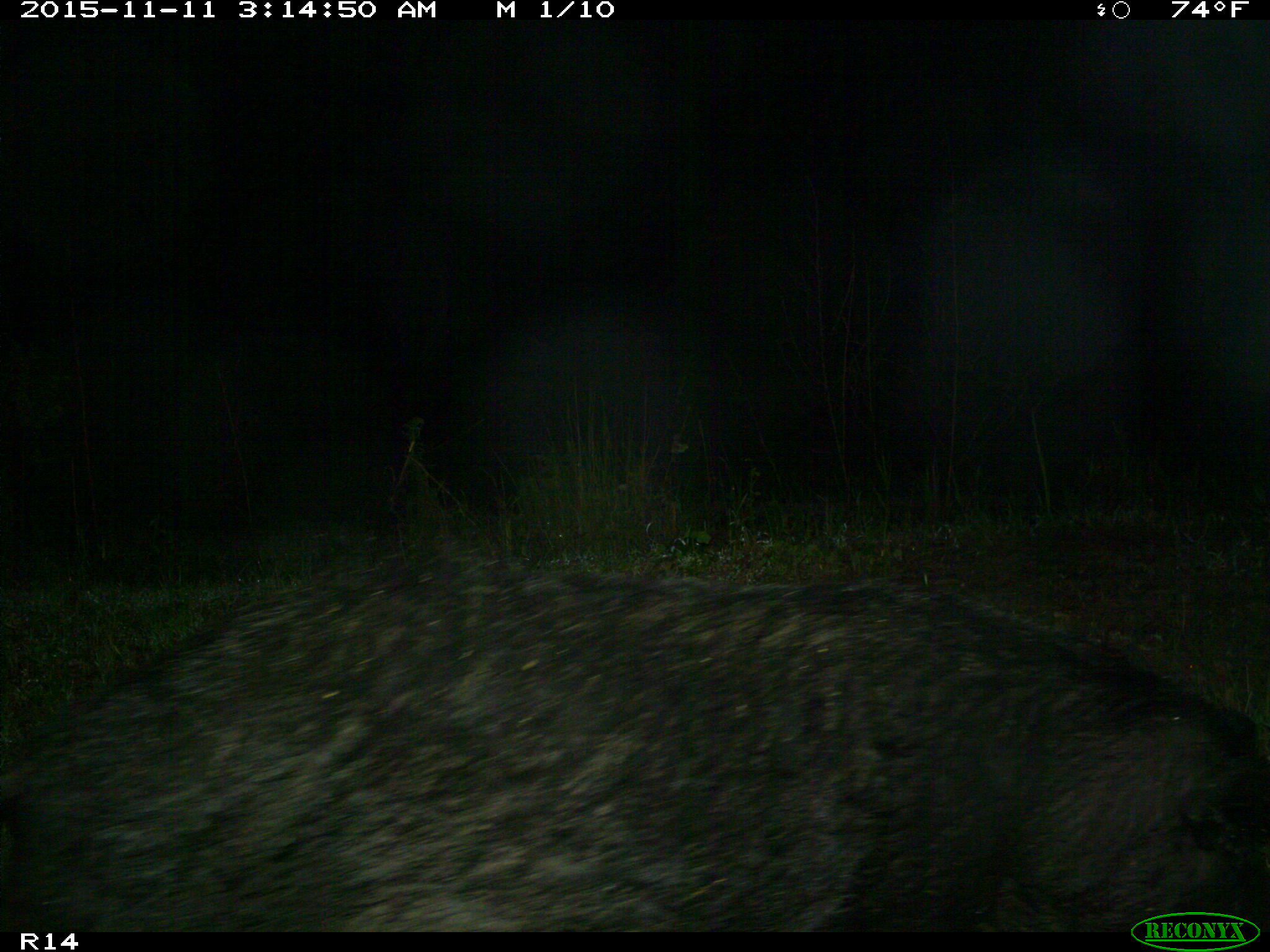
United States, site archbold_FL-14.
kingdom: Animalia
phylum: Chordata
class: Mammalia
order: Artiodactyla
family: Suidae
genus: Sus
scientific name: Sus scrofa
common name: wild boar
Sus scrofa (wild boar).